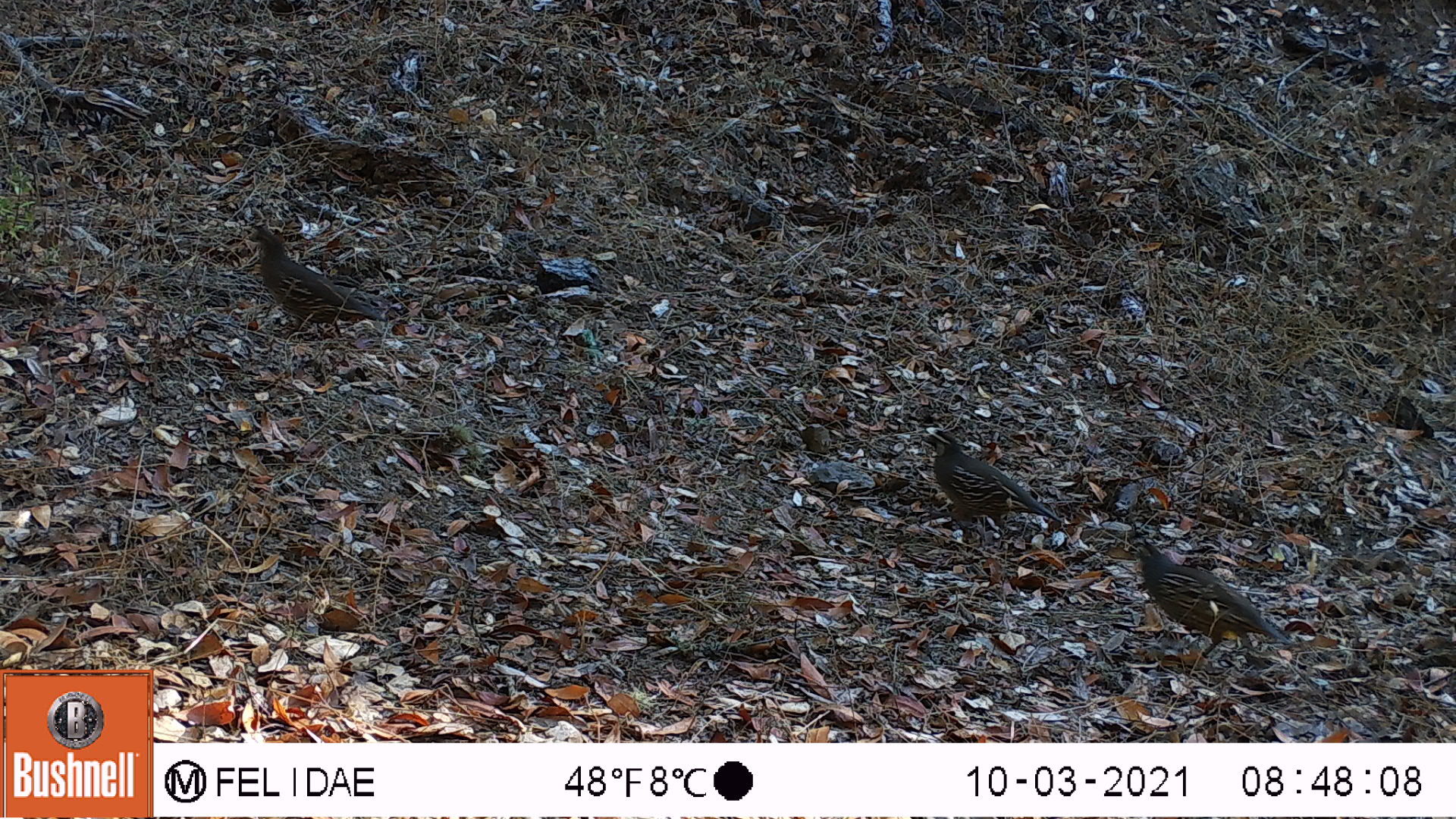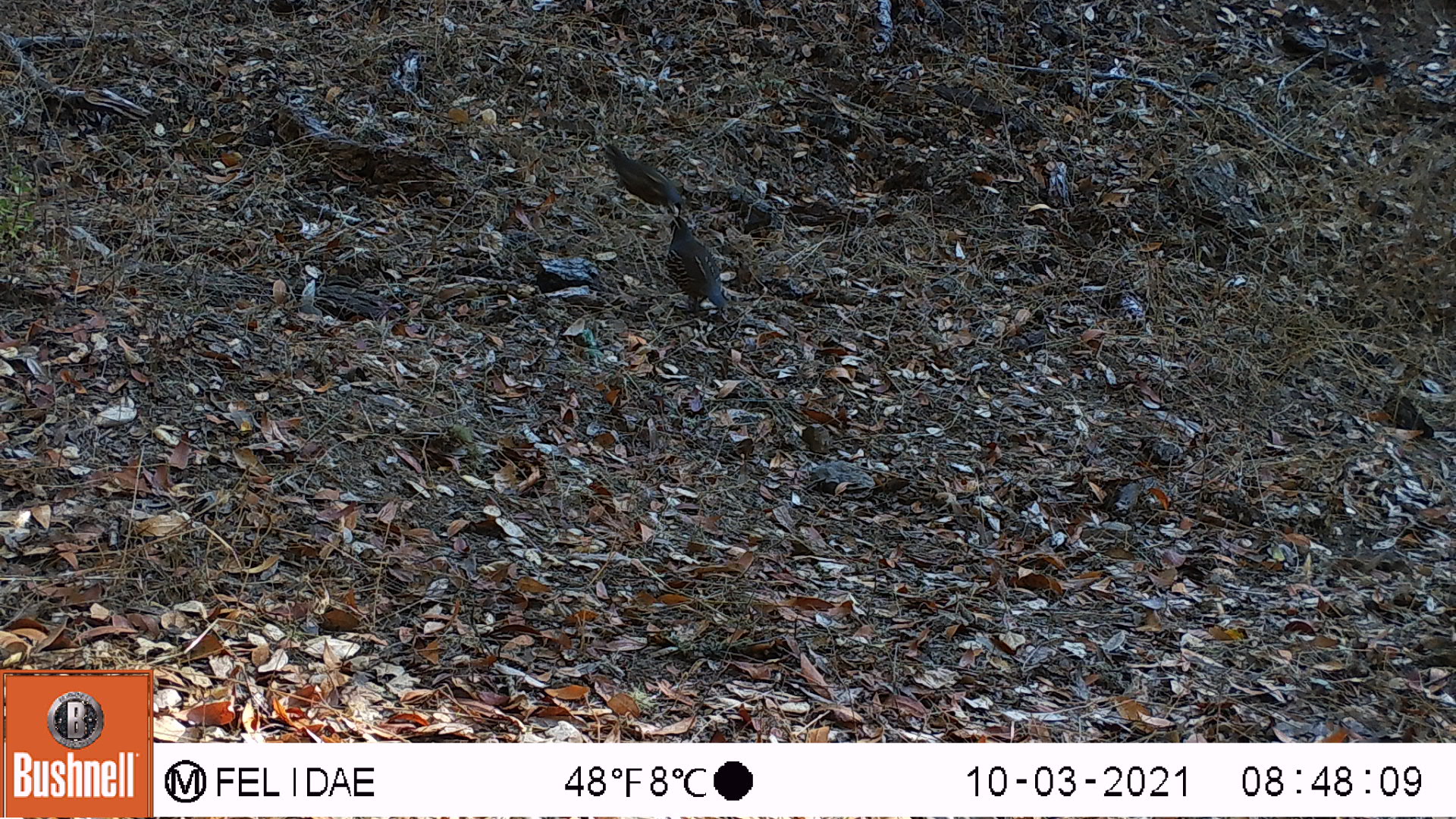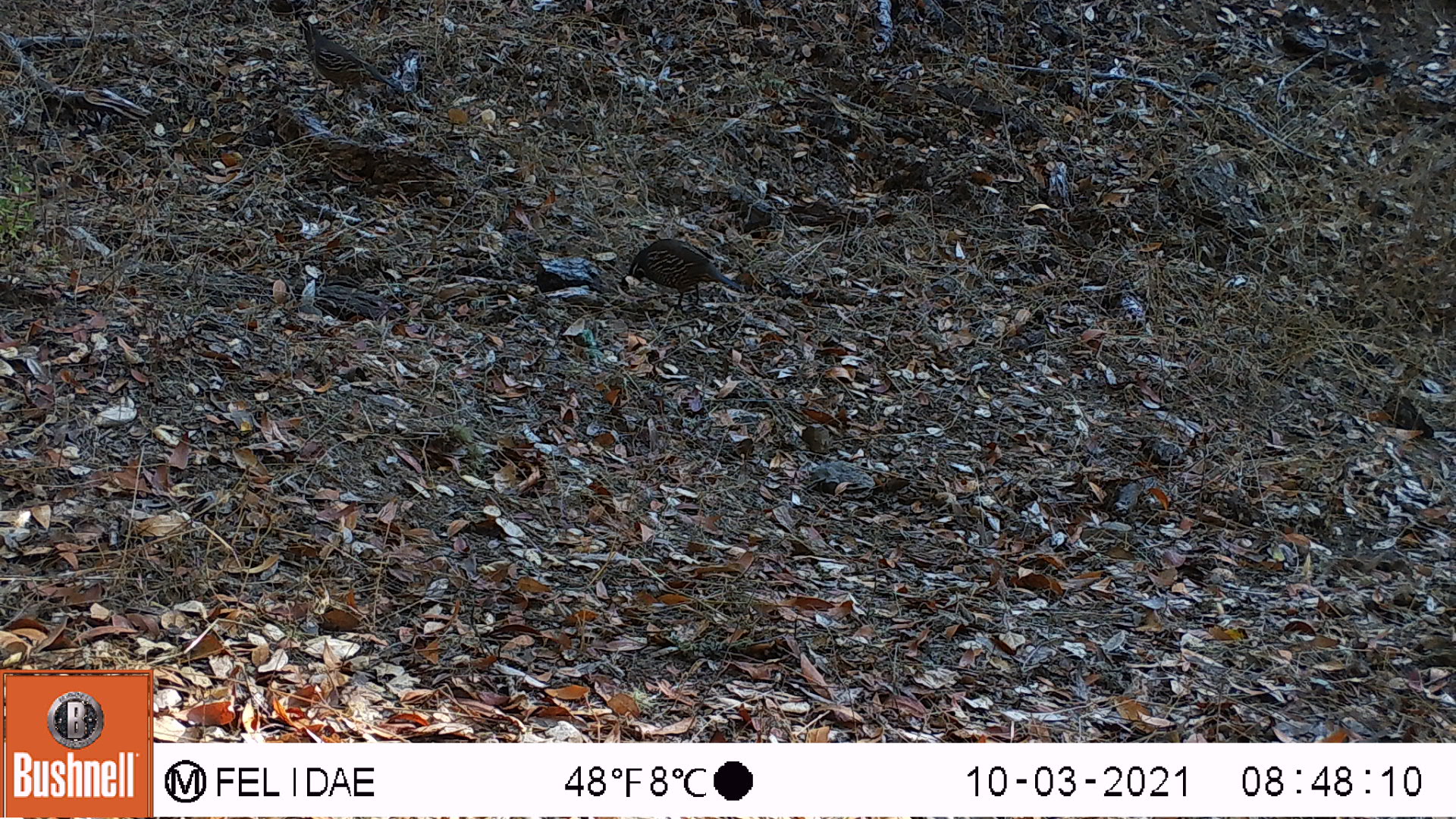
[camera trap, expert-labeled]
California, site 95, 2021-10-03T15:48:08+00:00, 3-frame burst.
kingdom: Animalia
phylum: Chordata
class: Aves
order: Galliformes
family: Odontophoridae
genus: Callipepla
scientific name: Callipepla californica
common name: california quail